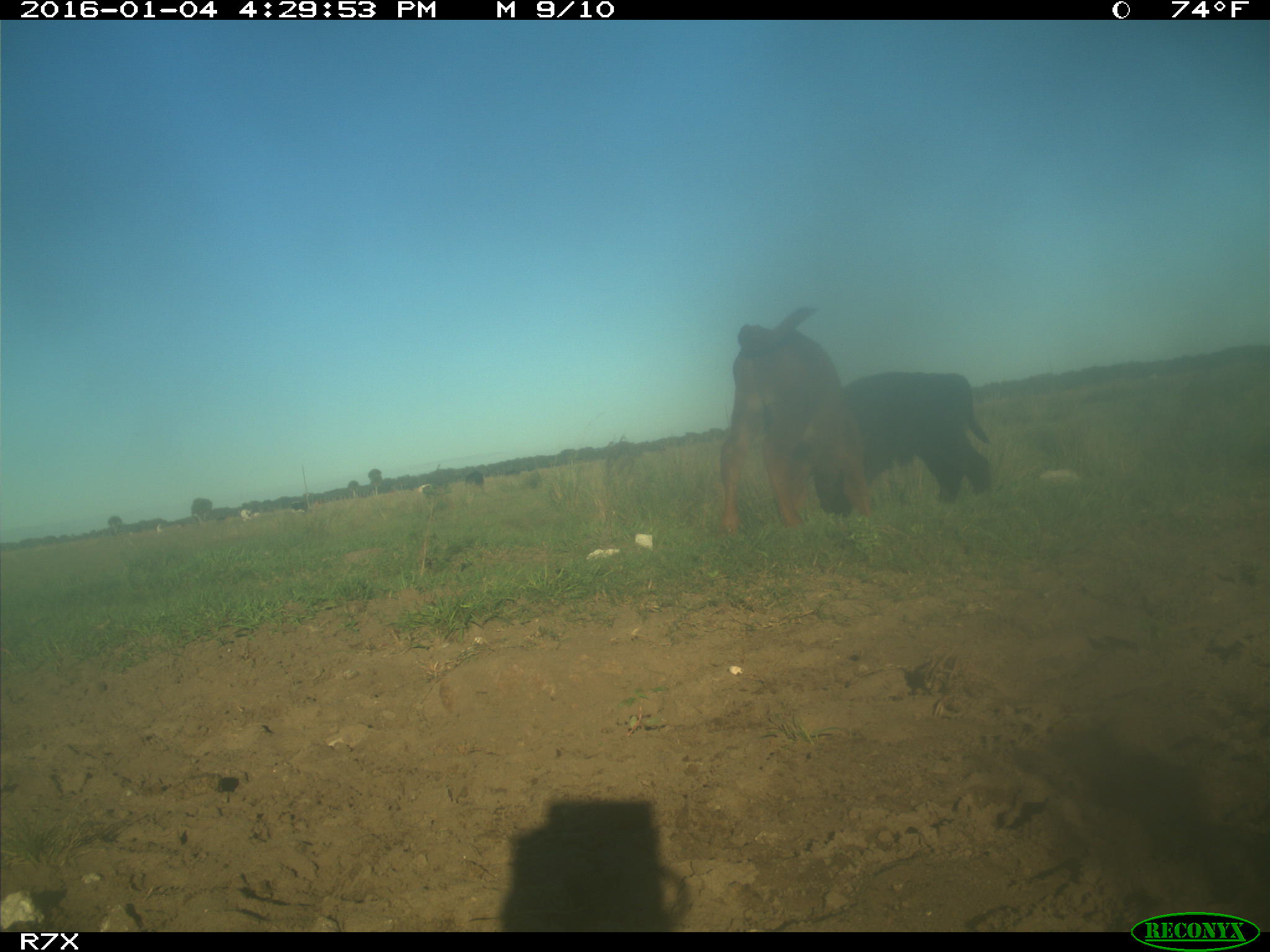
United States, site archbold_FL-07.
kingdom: Animalia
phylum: Chordata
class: Mammalia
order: Artiodactyla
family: Bovidae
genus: Bos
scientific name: Bos taurus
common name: domestic cow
Bos taurus (domestic cow).